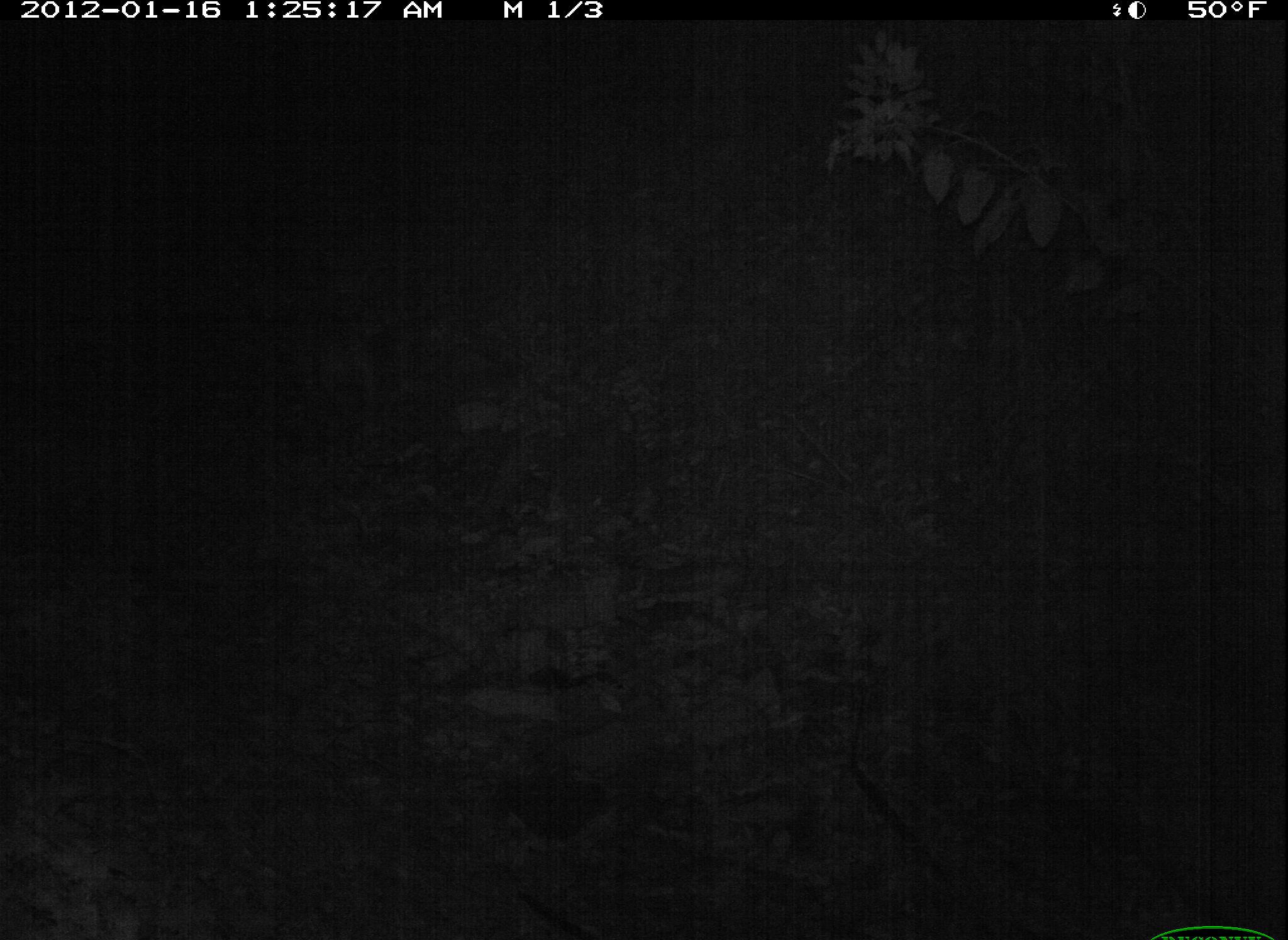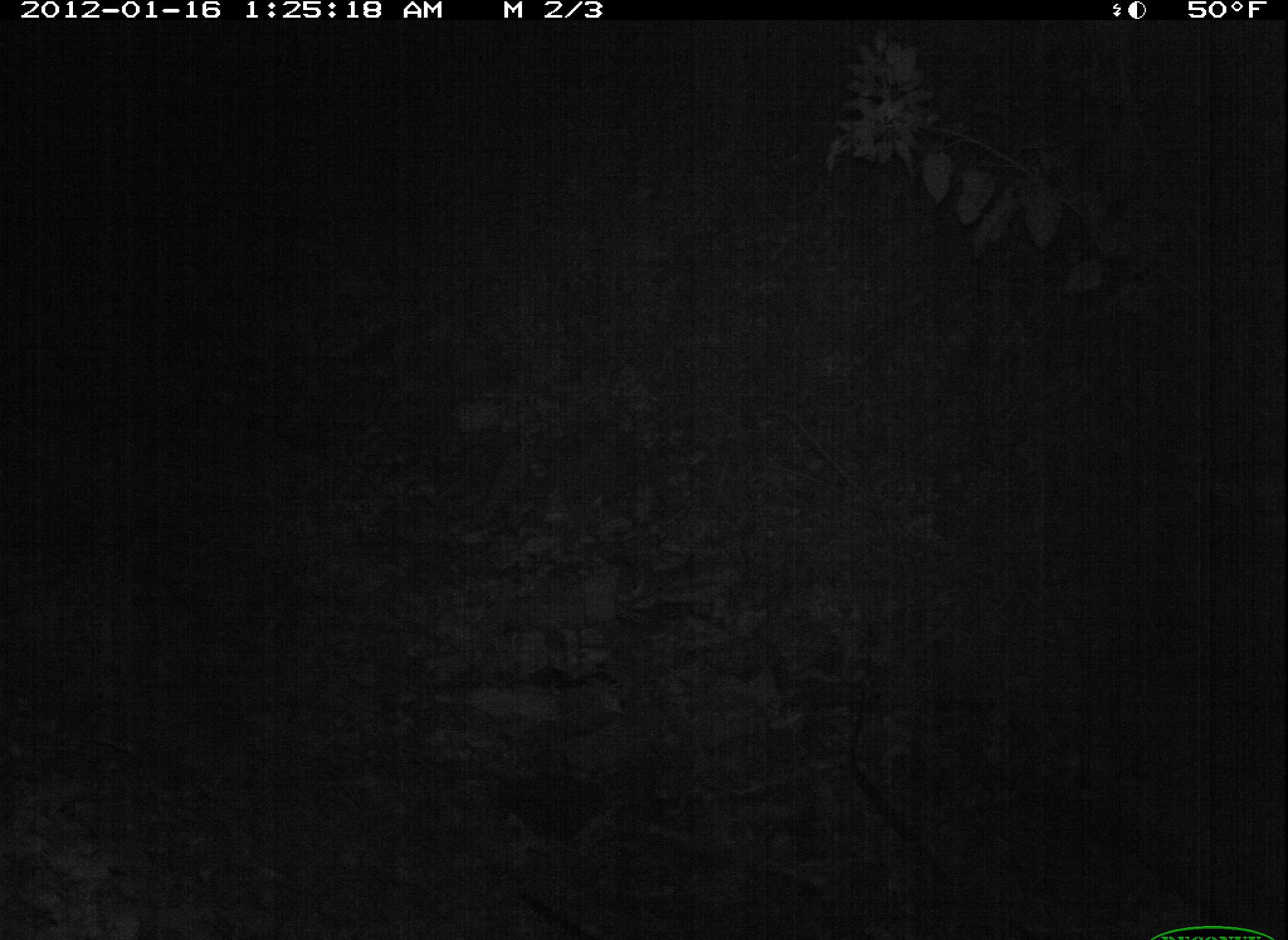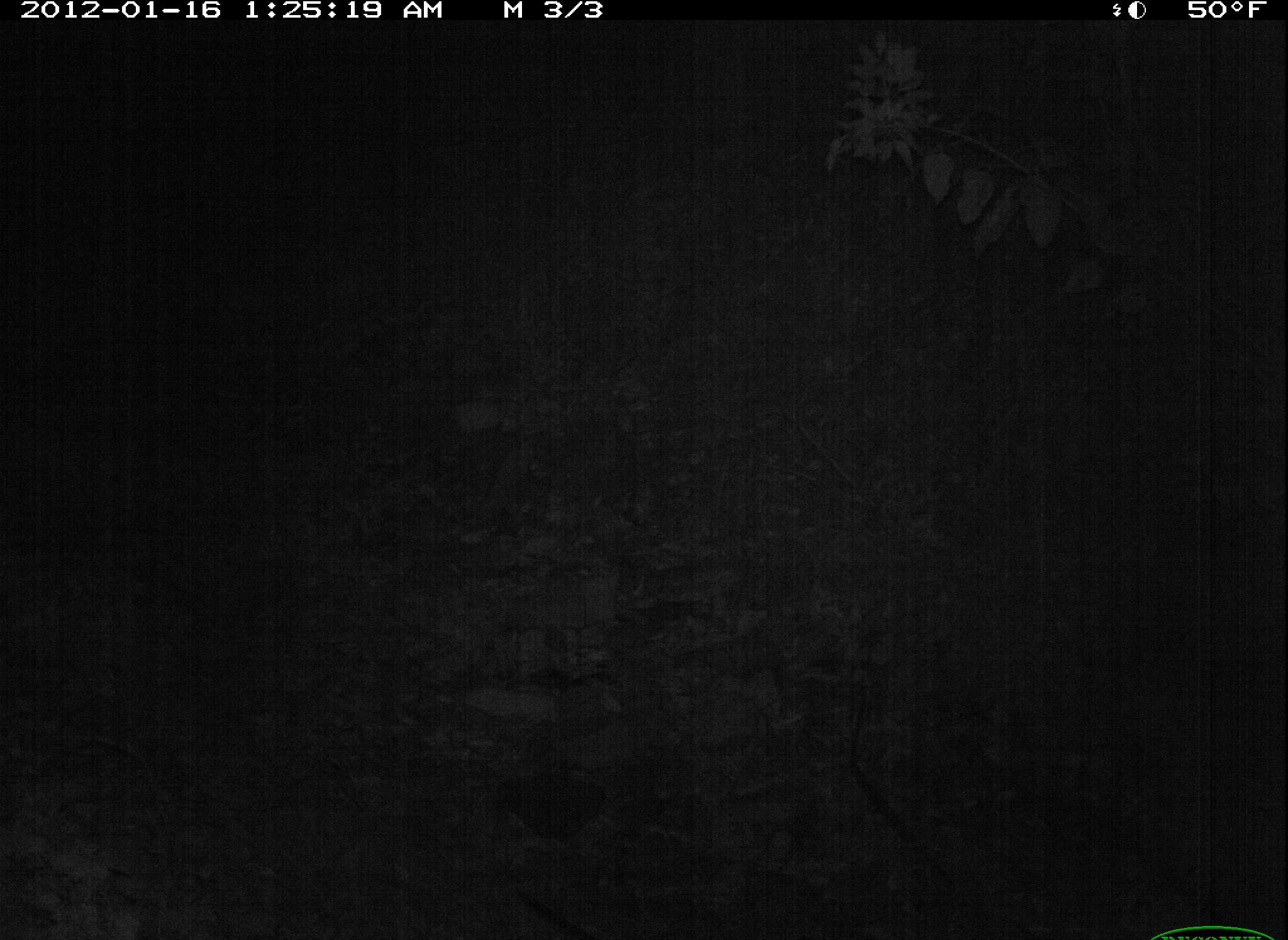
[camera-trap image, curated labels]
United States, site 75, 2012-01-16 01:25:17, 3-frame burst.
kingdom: Animalia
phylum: Chordata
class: Mammalia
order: Carnivora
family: Canidae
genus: Canis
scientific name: Canis familiaris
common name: domestic dog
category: dog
Dog (domestic dog) (Canis familiaris).